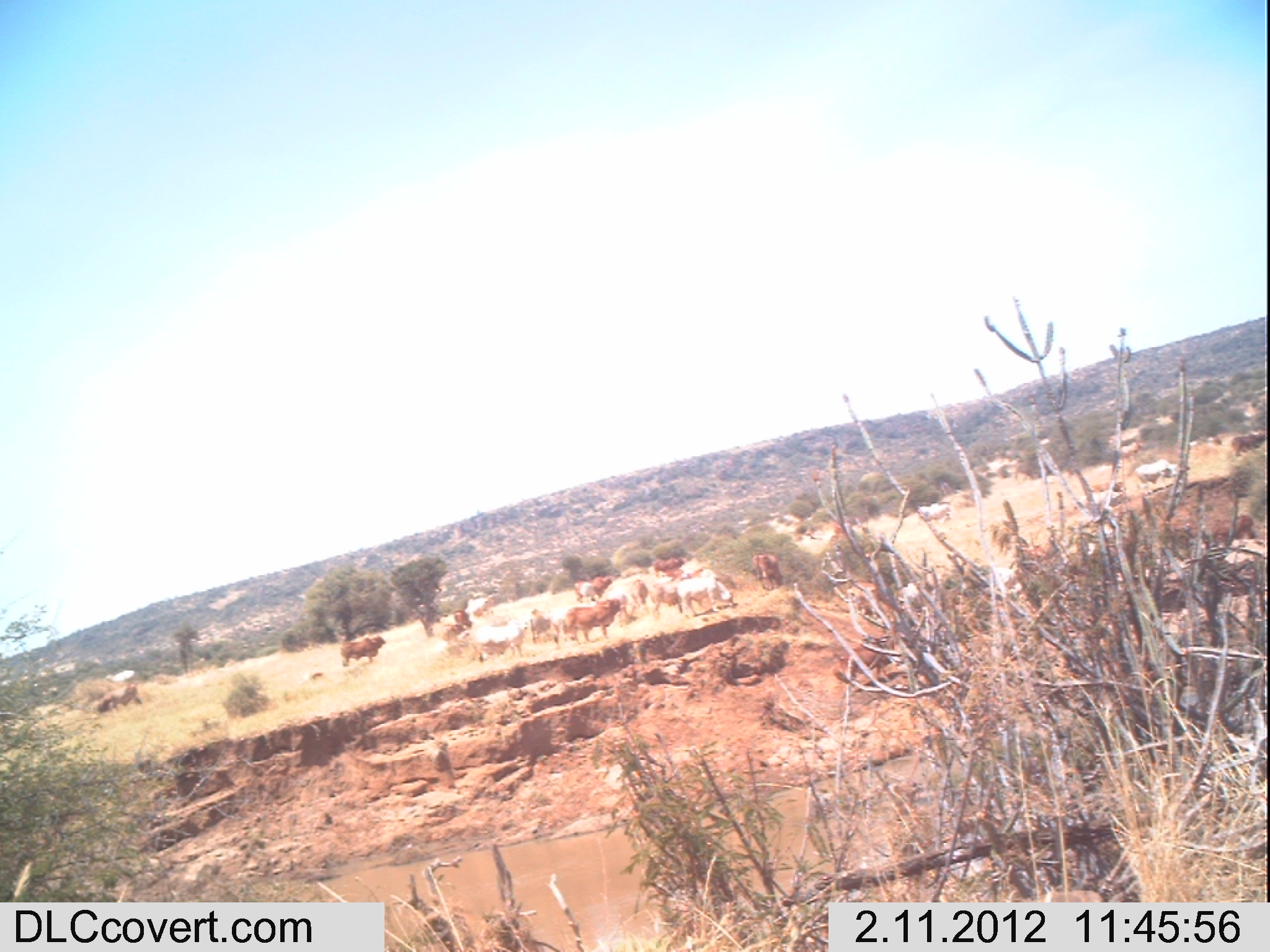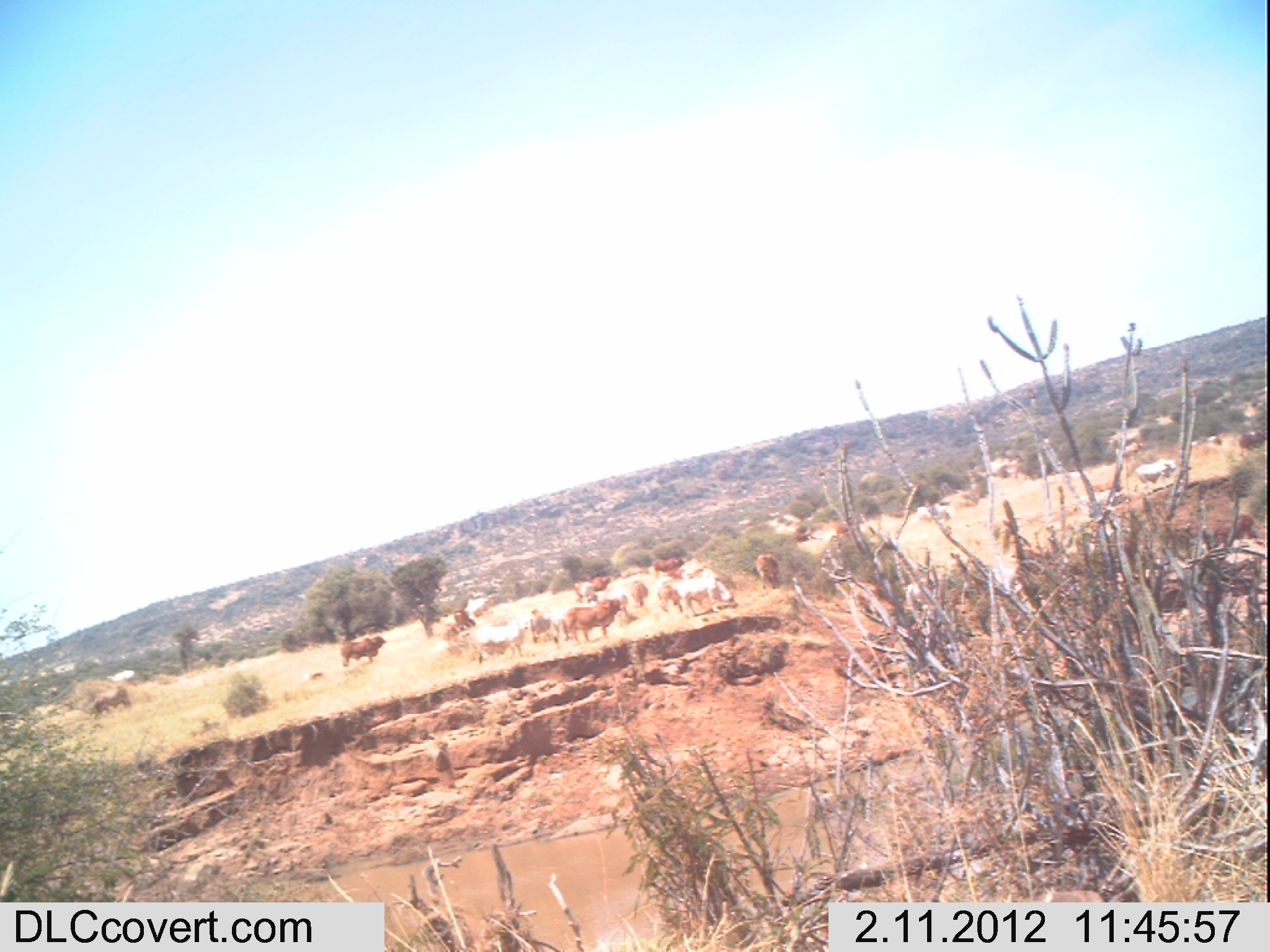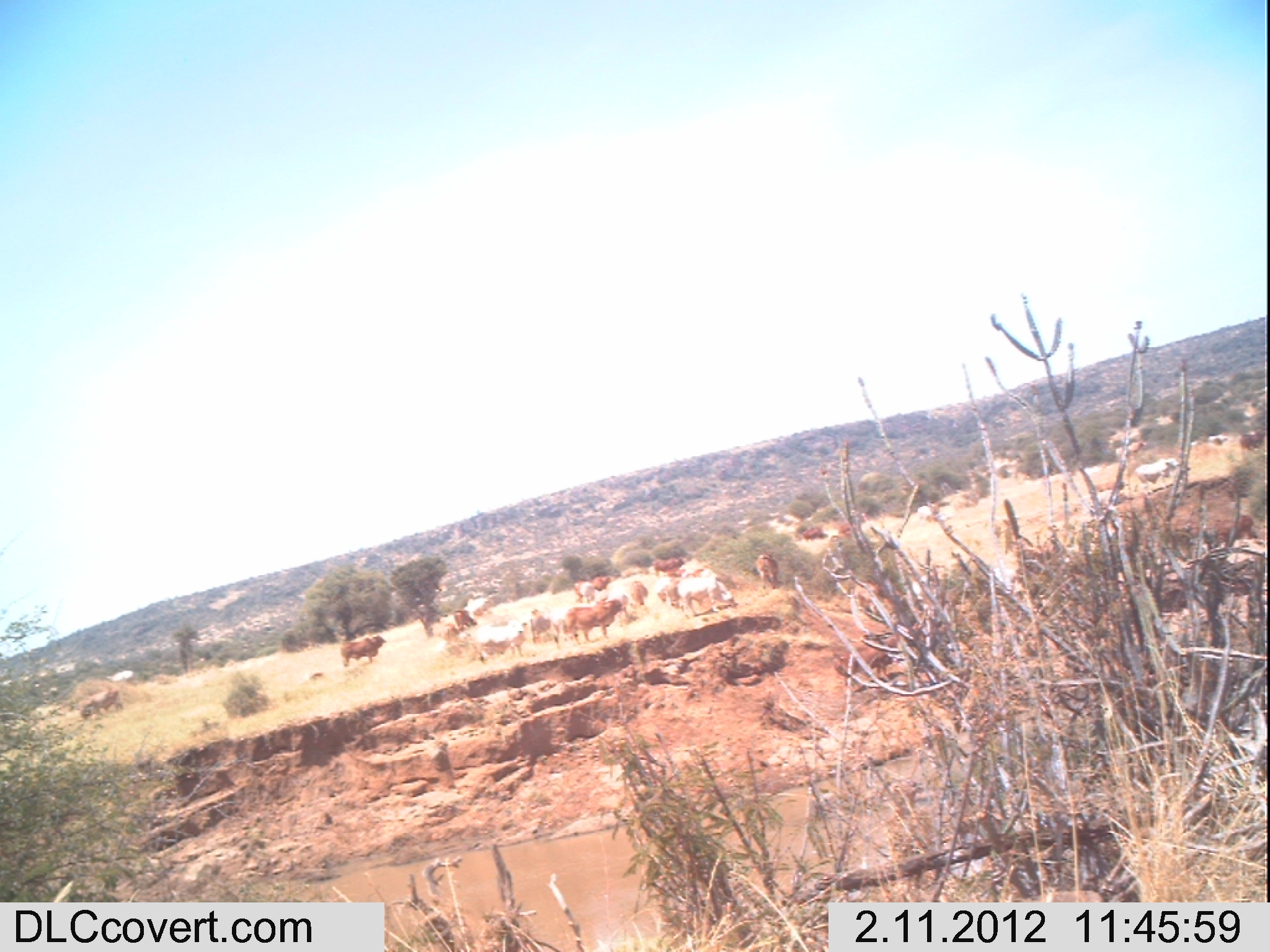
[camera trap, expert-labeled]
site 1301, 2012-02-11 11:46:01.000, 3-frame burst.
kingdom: Animalia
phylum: Chordata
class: Mammalia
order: Artiodactyla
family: Bovidae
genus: Bos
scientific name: Bos taurus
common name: domestic cattle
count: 21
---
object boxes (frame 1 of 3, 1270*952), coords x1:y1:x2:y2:
group: 93:430:1270:715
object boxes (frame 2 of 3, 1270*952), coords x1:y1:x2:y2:
group: 84:430:1266:719